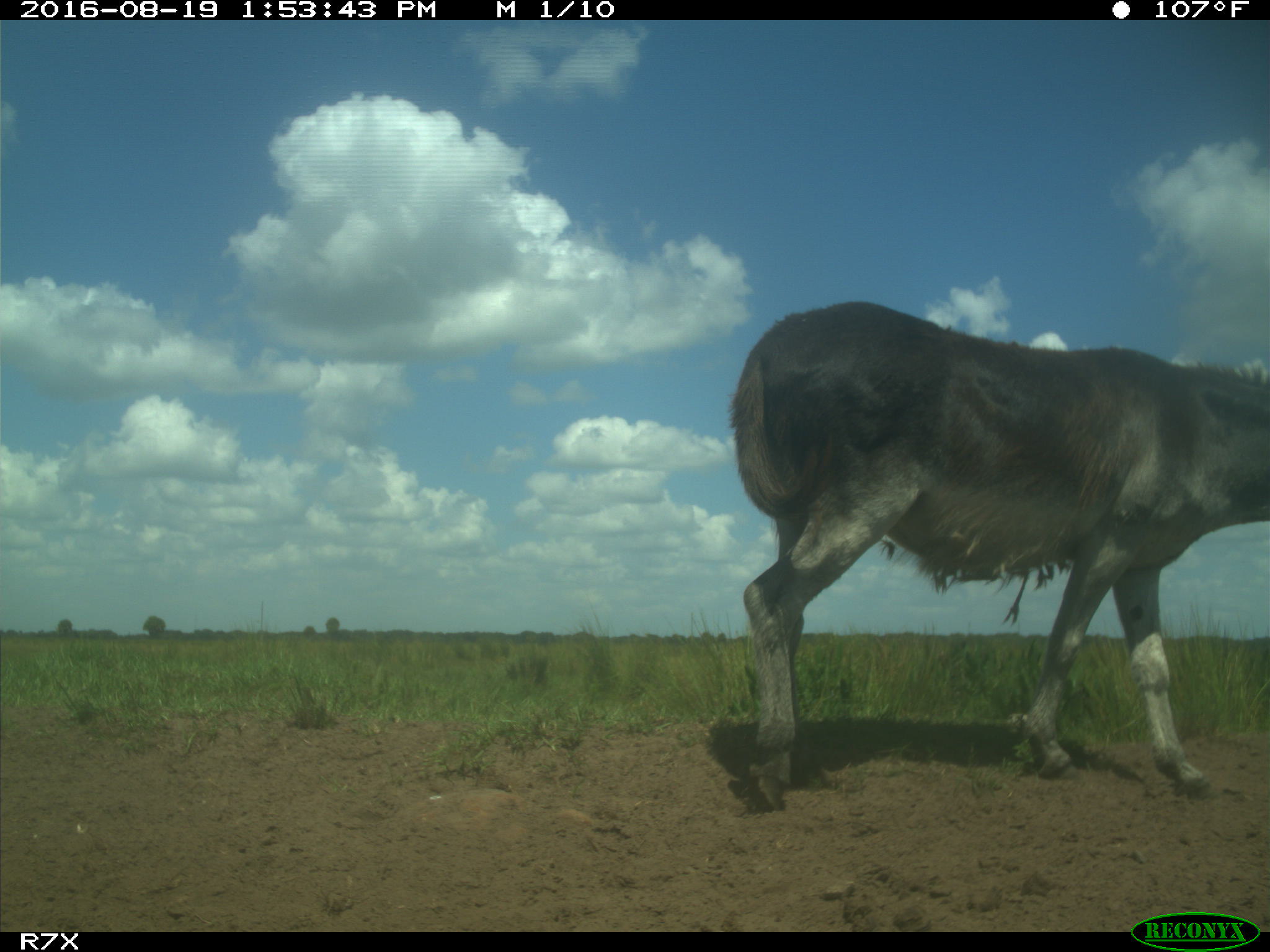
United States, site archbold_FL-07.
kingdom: Animalia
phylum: Chordata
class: Mammalia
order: Perissodactyla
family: Equidae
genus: Equus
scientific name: Equus africanus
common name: african wild ass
Equus africanus (african wild ass).